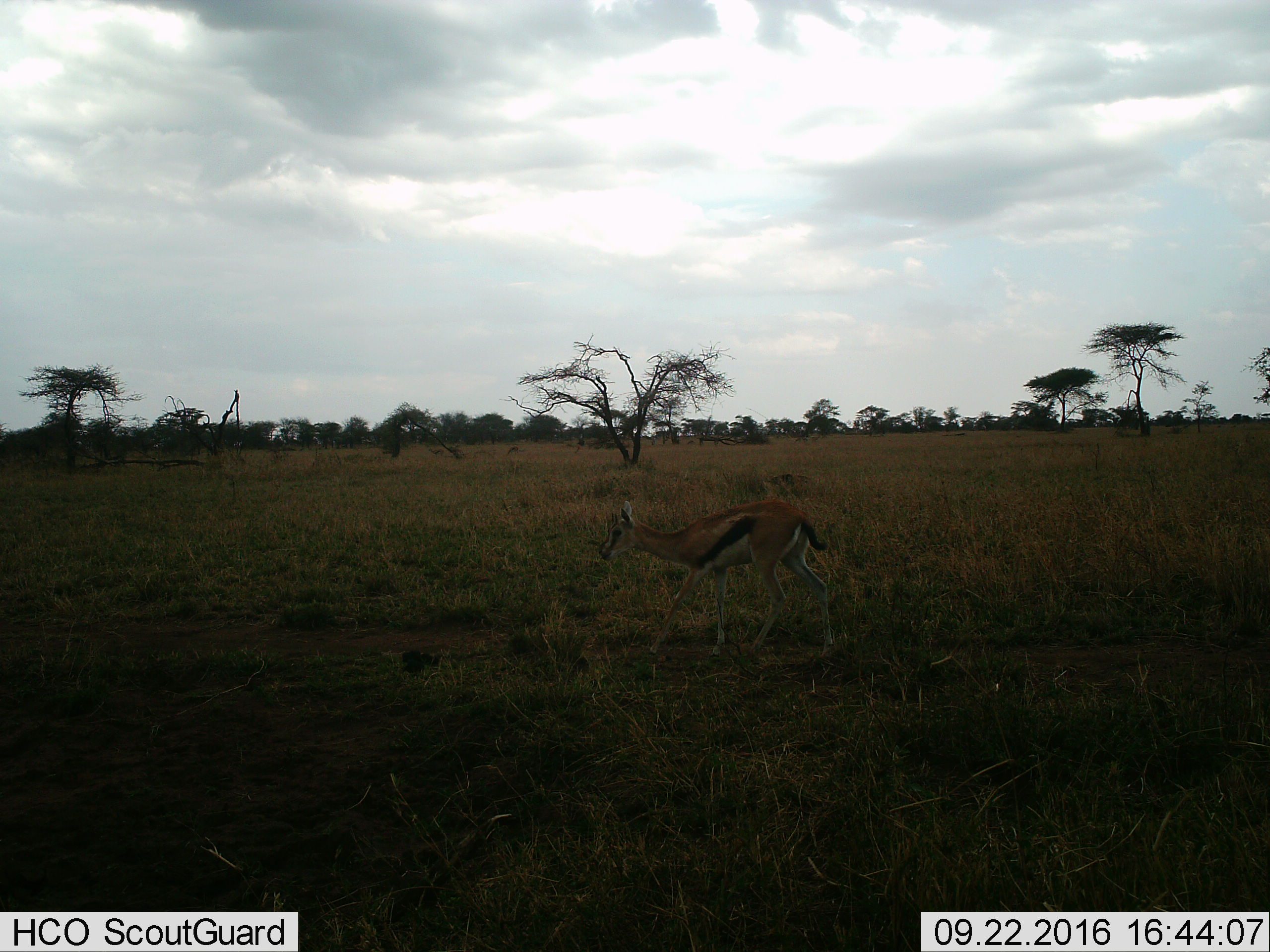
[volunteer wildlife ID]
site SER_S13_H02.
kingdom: Animalia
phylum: Chordata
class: Mammalia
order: Artiodactyla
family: Bovidae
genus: Eudorcas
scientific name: Eudorcas thomsonii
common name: thomson's gazelle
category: gazellethomsons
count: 1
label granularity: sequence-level